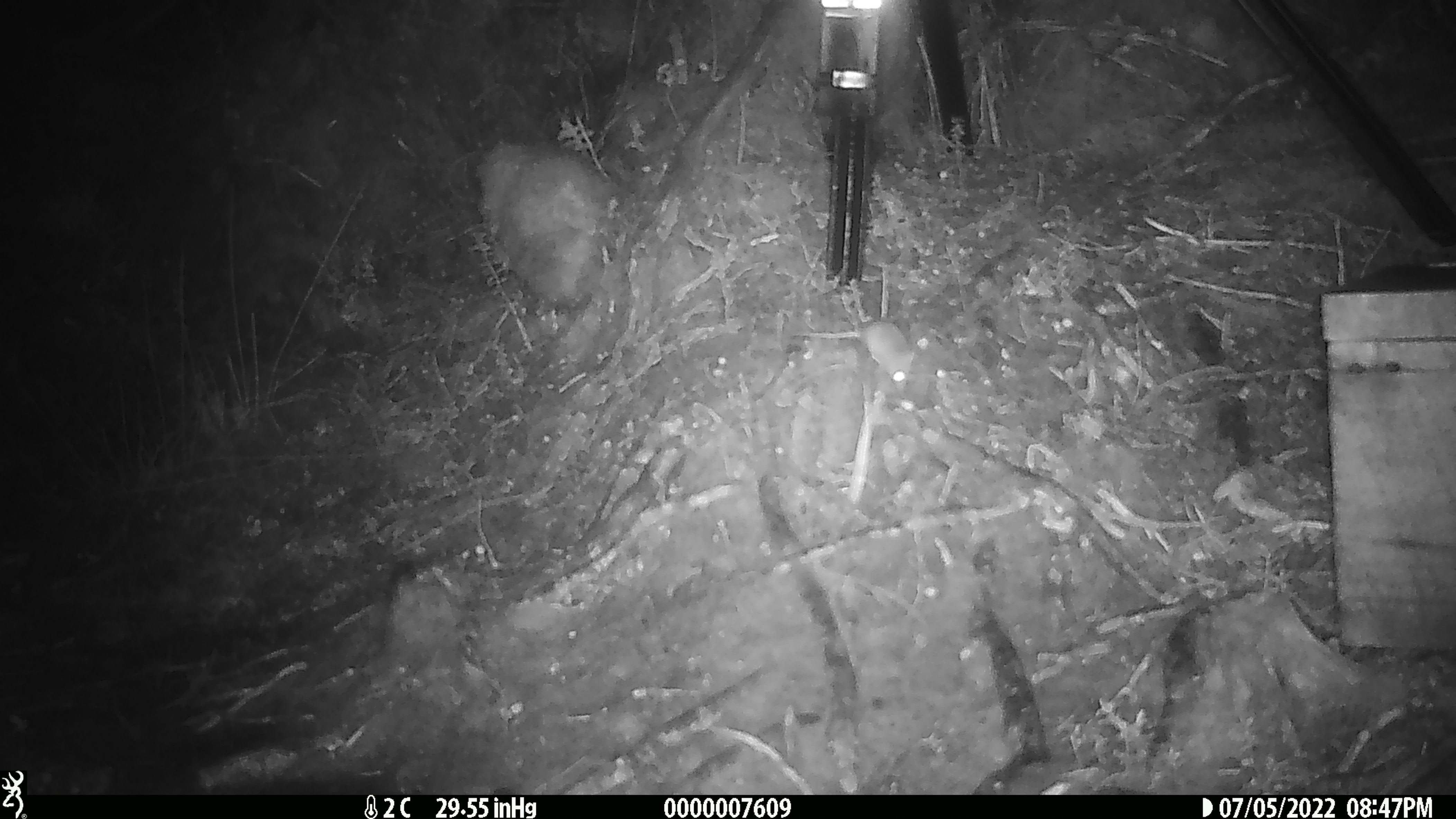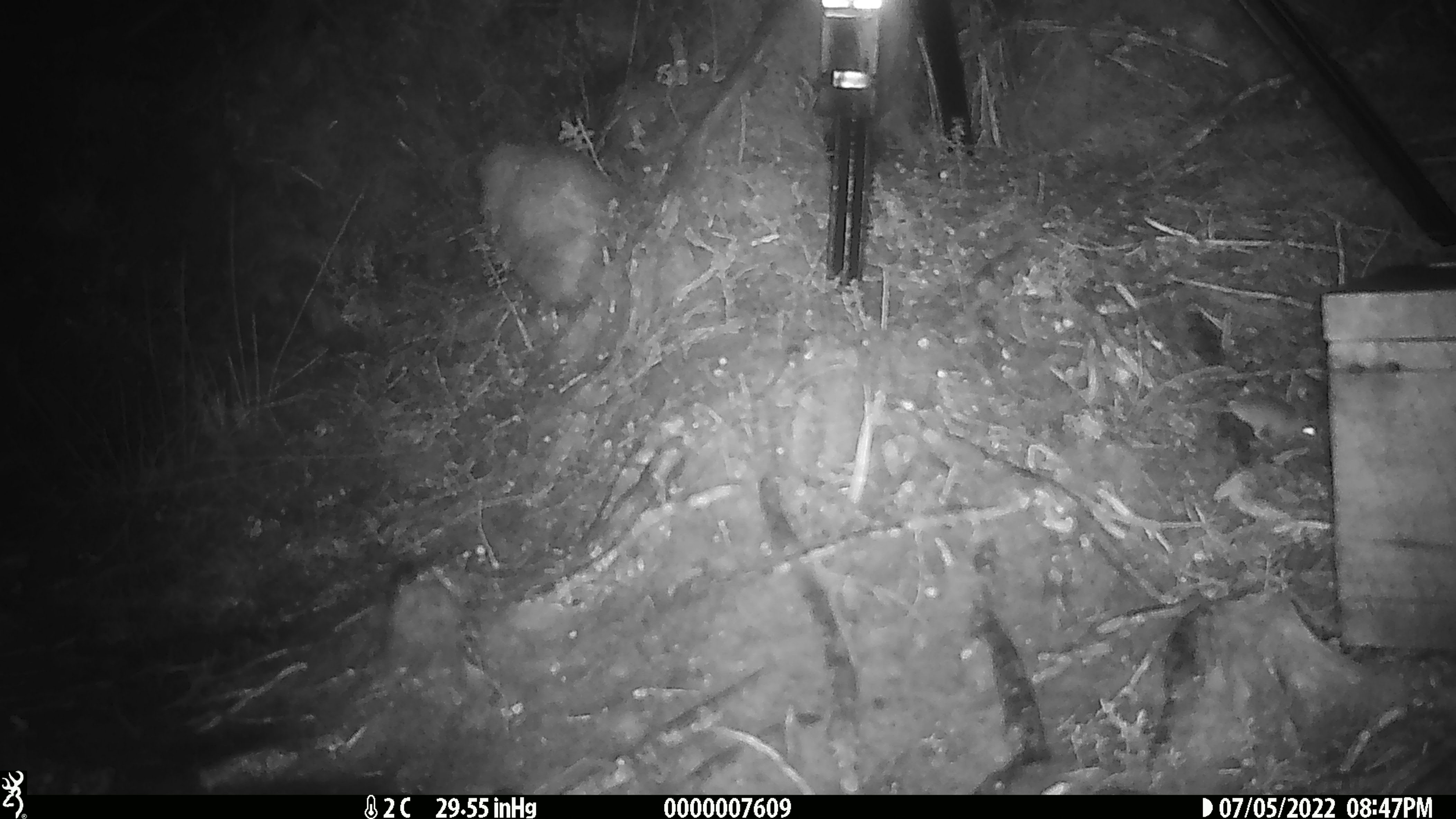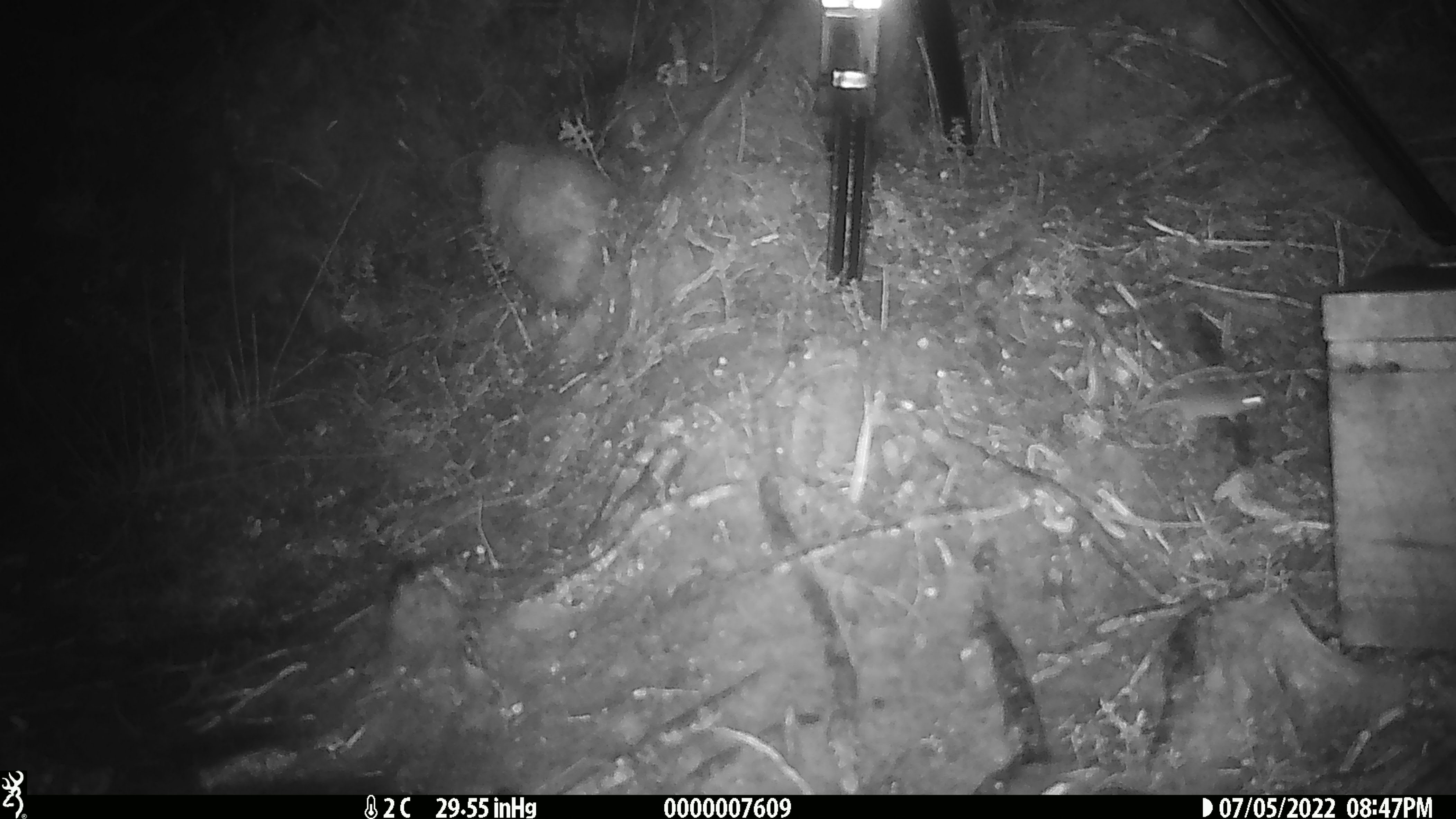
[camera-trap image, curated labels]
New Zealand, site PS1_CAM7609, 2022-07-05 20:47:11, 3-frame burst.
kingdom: Animalia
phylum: Chordata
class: Mammalia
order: Rodentia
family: Muridae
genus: Mus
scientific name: Mus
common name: mouse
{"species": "mouse (Mus)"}